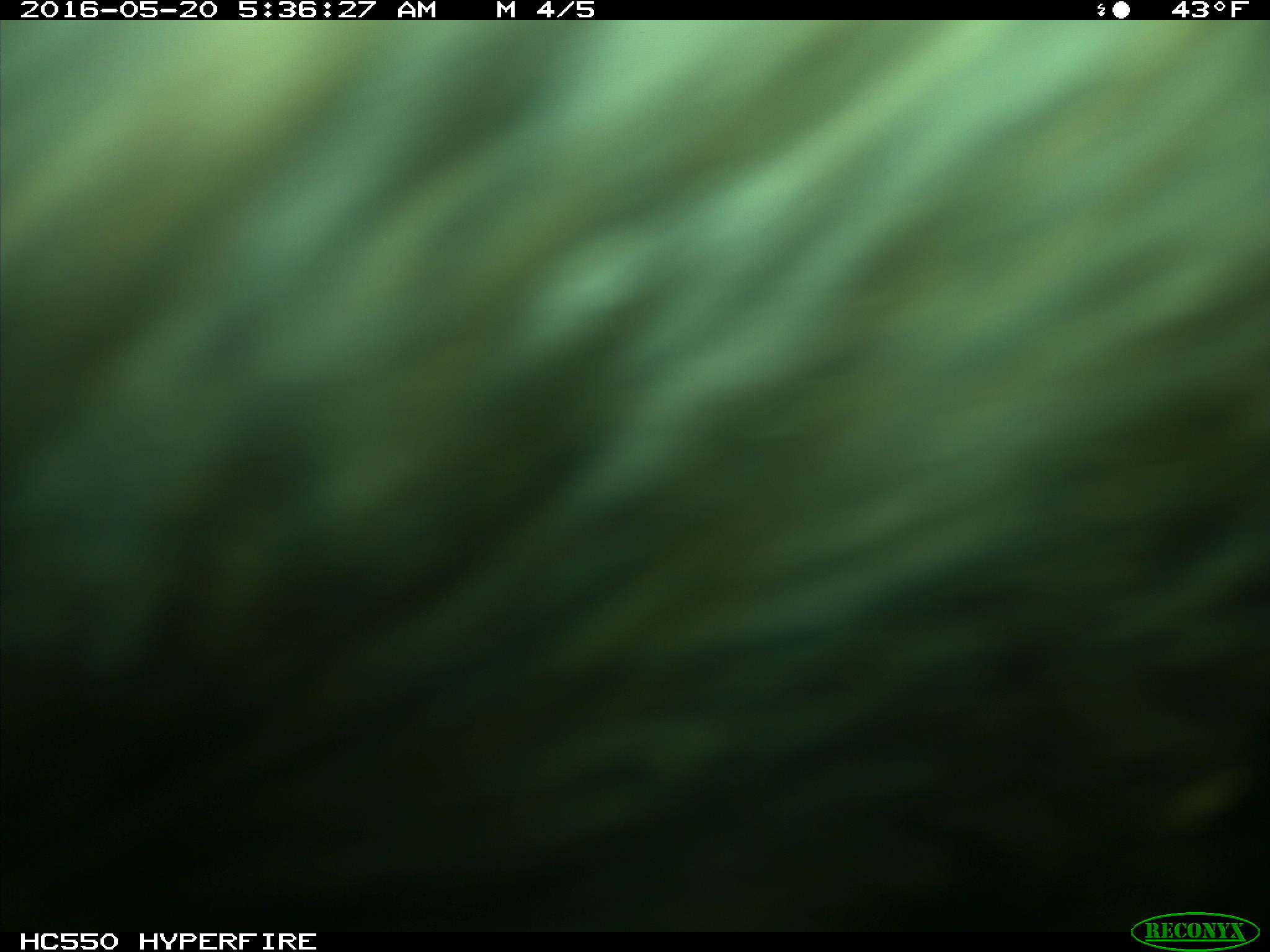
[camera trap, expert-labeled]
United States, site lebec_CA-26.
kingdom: Animalia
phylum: Chordata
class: Mammalia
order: Artiodactyla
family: Bovidae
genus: Bos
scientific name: Bos taurus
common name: domestic cow